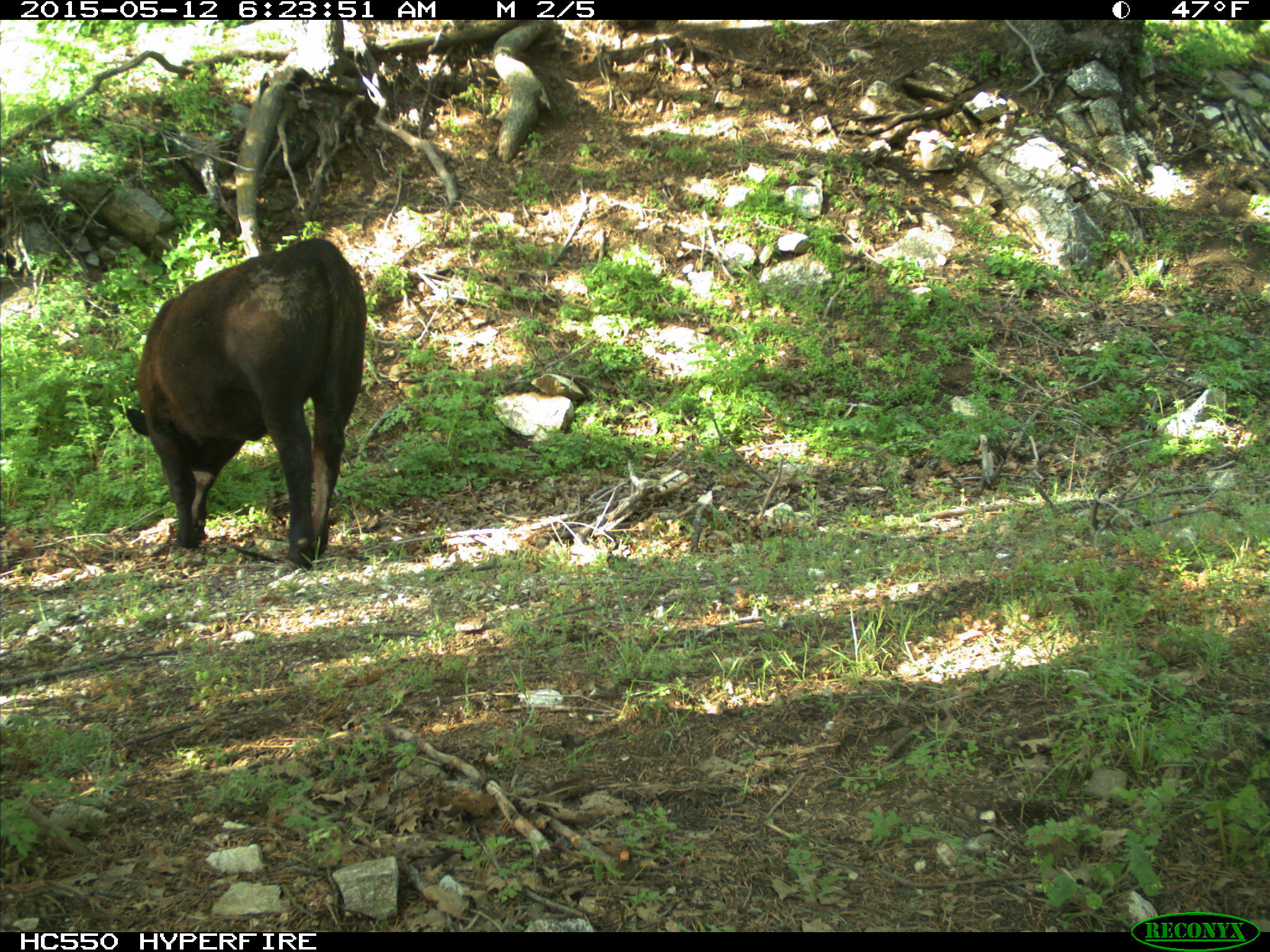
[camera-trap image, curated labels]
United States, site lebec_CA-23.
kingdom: Animalia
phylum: Chordata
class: Mammalia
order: Artiodactyla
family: Bovidae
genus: Bos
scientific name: Bos taurus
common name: domestic cow